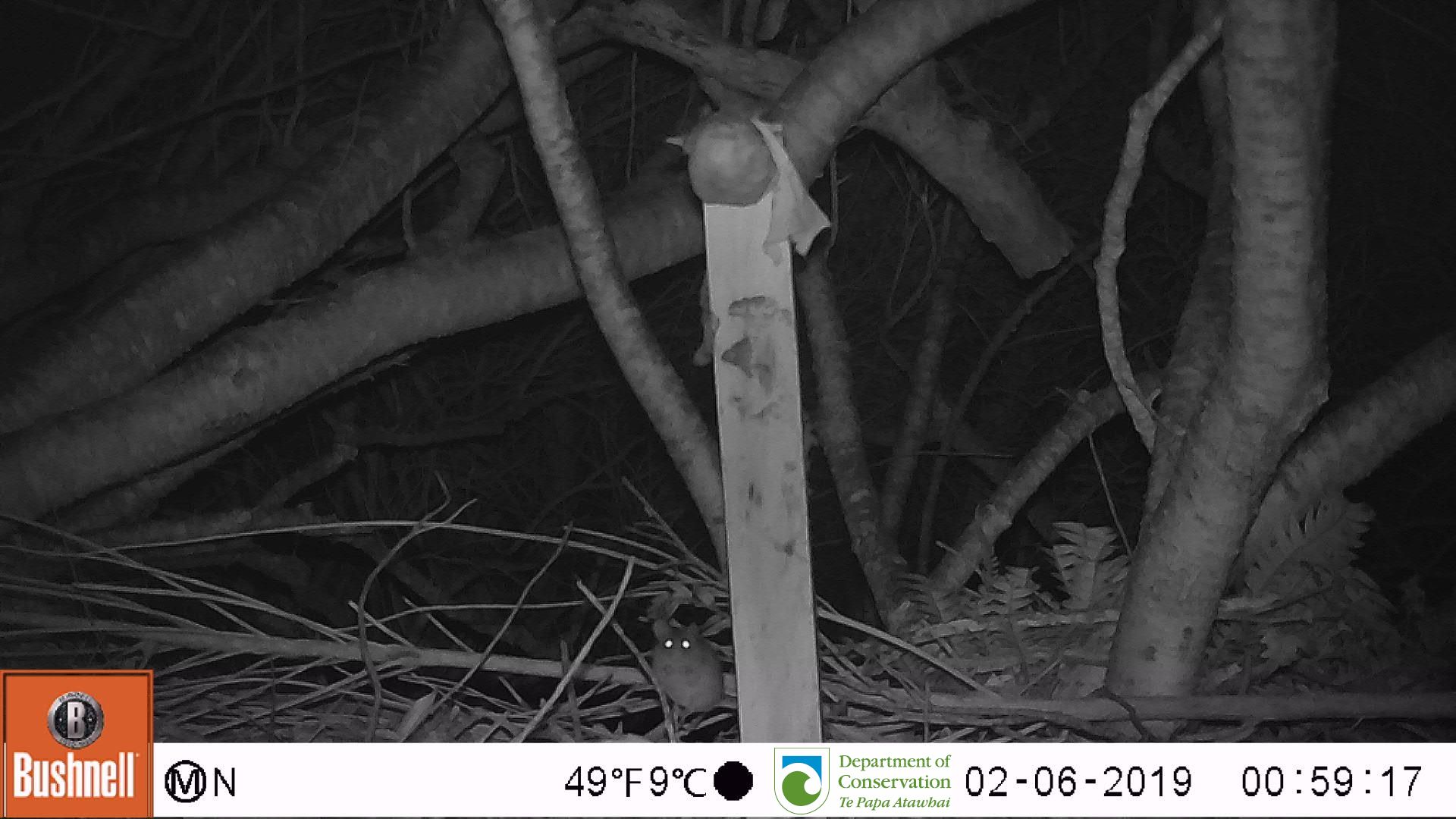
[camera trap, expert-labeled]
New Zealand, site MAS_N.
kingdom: Animalia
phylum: Chordata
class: Mammalia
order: Rodentia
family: Muridae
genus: Mus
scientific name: Mus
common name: mouse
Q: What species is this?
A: Mouse (Mus).